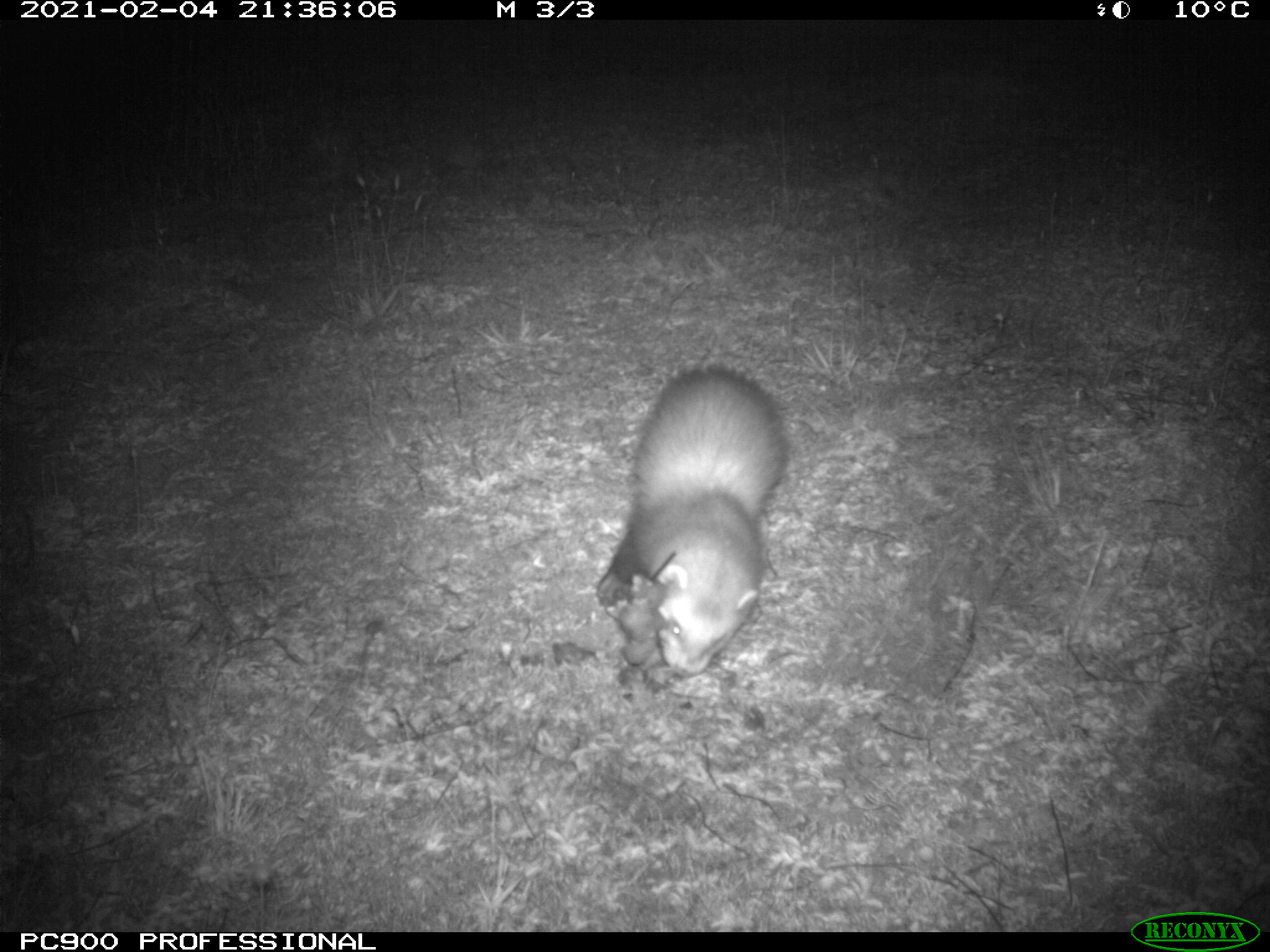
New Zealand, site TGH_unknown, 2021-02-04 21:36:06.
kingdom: Animalia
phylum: Chordata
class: Mammalia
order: Carnivora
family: Mustelidae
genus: Mustela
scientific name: Mustela furo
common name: ferret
Ferret (Mustela furo).